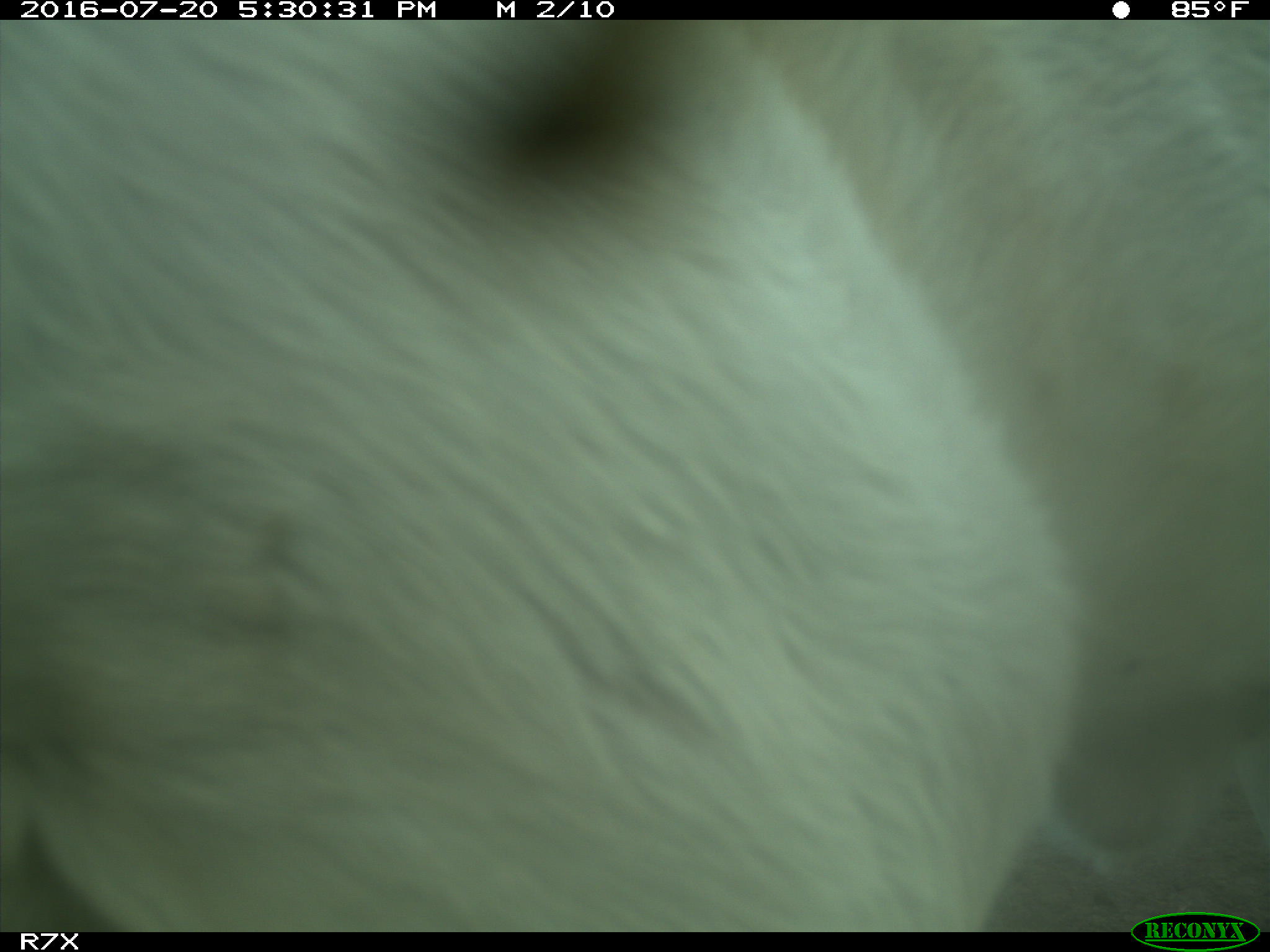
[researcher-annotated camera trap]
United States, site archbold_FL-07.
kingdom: Animalia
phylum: Chordata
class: Mammalia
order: Artiodactyla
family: Bovidae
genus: Bos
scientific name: Bos taurus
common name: domestic cow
Bos taurus (domestic cow).